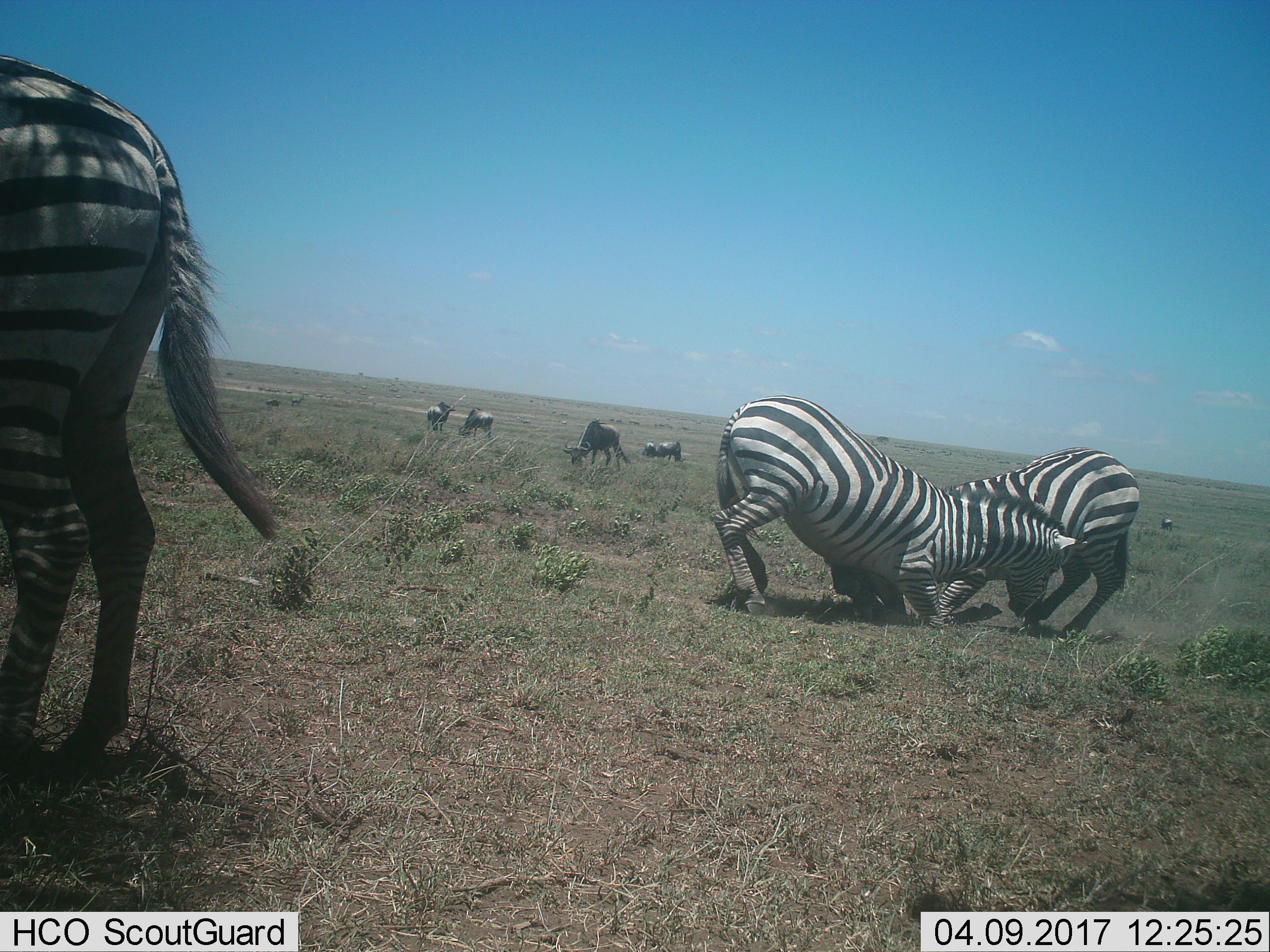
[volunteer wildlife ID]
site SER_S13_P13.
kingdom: Animalia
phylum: Chordata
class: Mammalia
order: Artiodactyla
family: Bovidae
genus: Connochaetes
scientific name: Connochaetes taurinus taurinus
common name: blue wildebeest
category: wildebeestblue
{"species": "wildebeestblue (blue wildebeest) (Connochaetes taurinus taurinus)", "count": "6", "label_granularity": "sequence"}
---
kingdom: Animalia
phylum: Chordata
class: Mammalia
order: Perissodactyla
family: Equidae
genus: Equus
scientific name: Equus quagga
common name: plains zebra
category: zebraplains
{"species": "zebraplains (plains zebra) (Equus quagga)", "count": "3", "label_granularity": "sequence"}